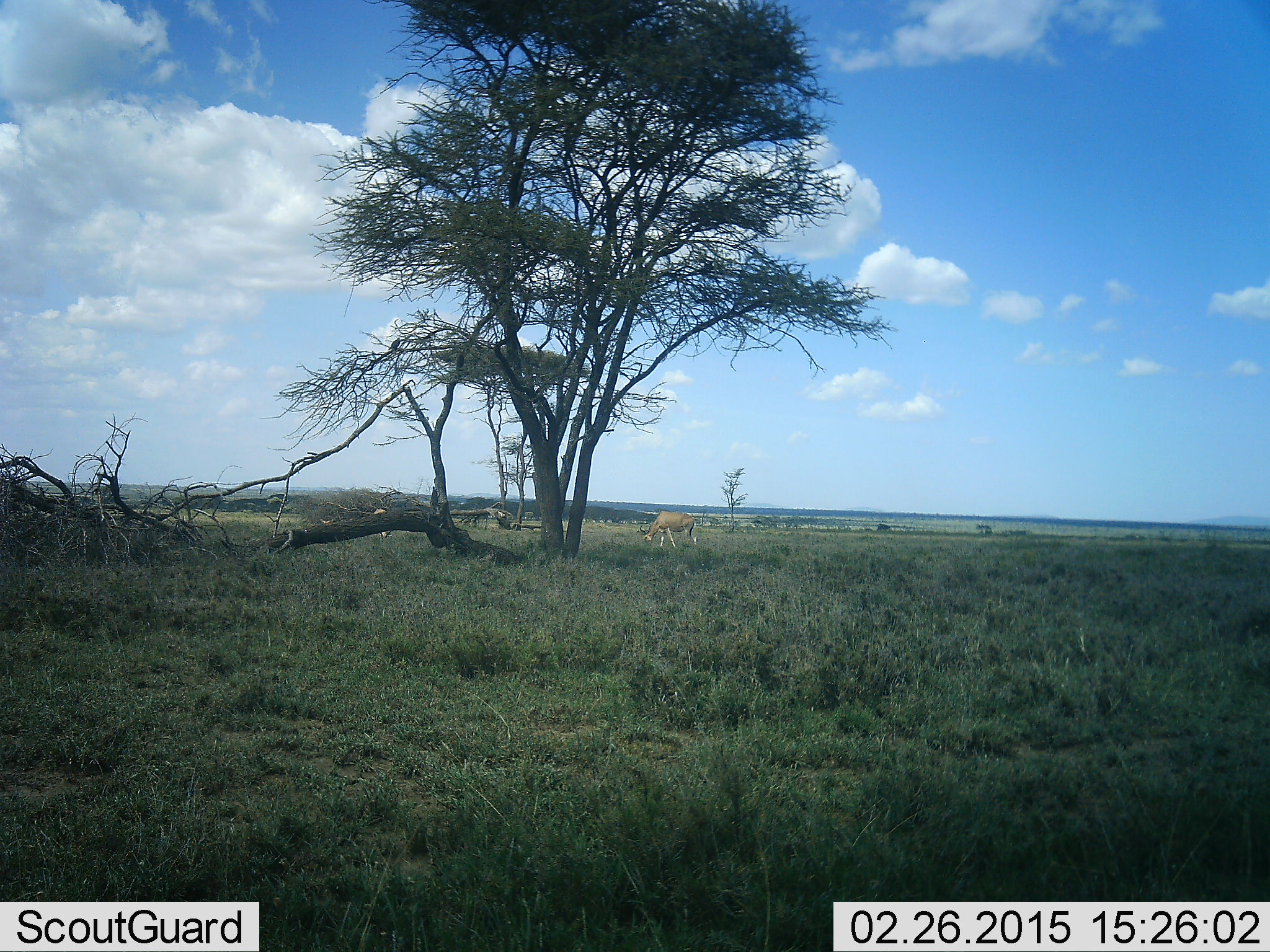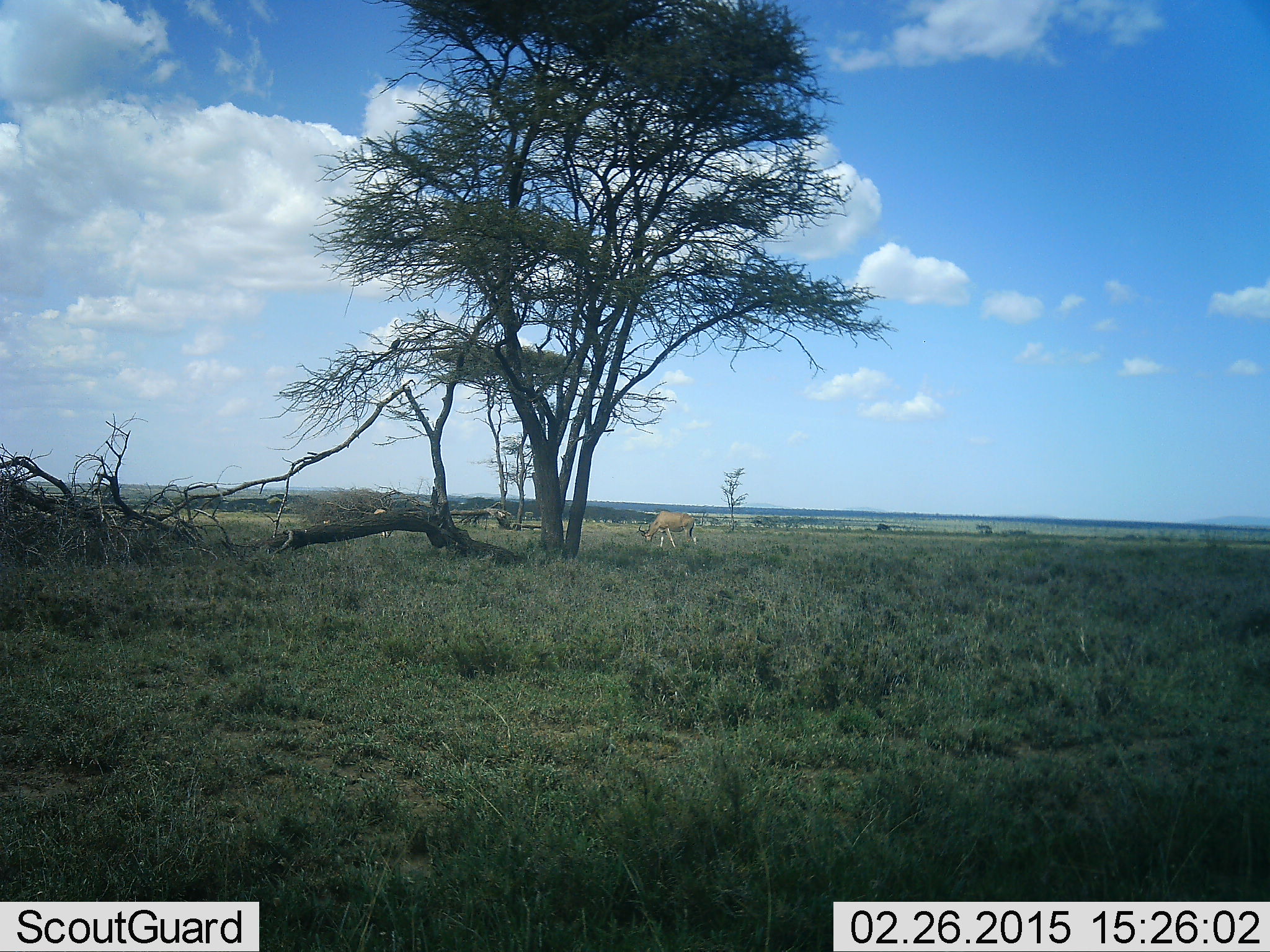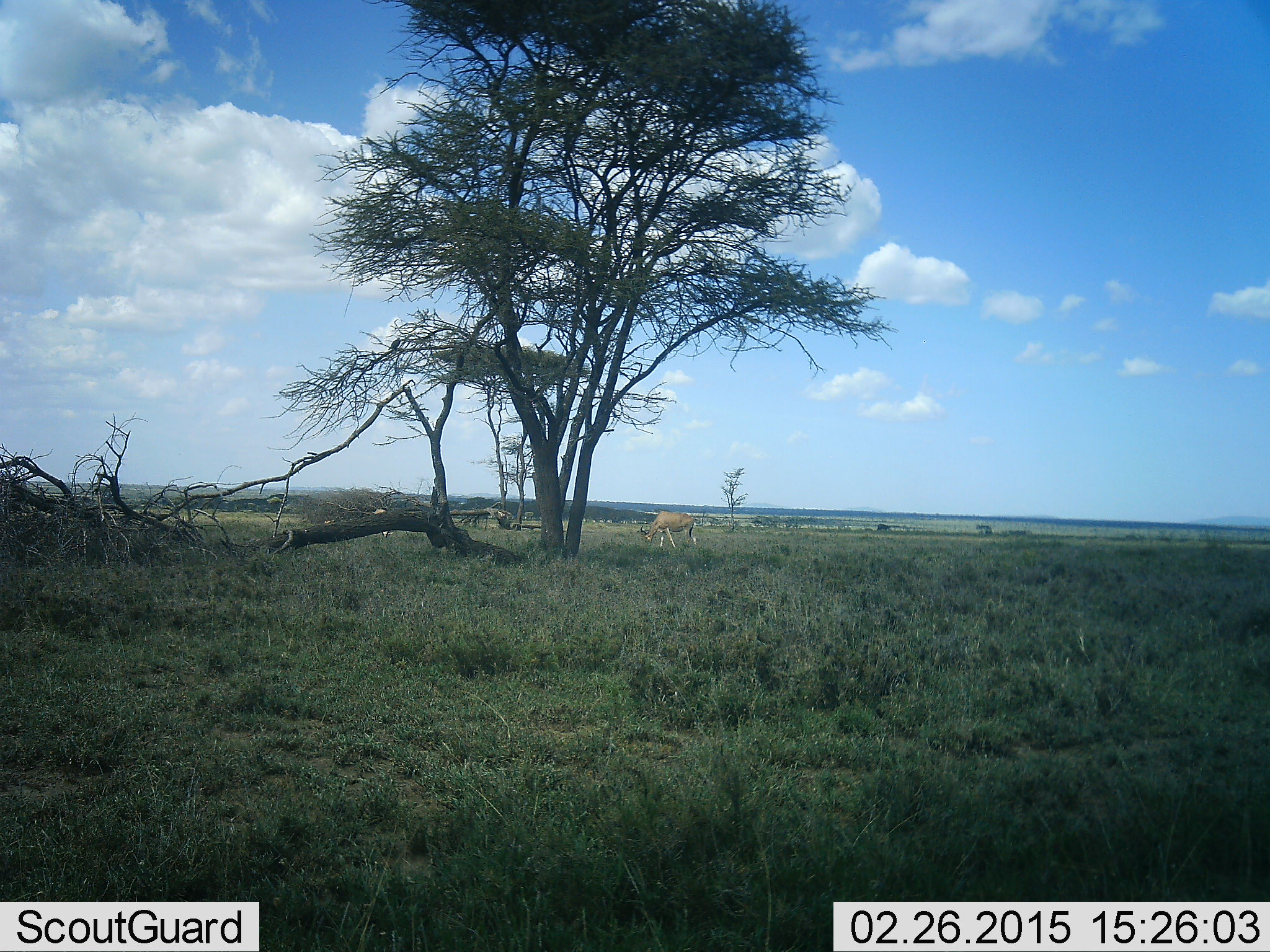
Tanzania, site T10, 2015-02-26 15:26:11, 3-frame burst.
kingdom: Animalia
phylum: Chordata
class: Mammalia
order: Artiodactyla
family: Bovidae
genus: Alcelaphus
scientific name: Alcelaphus buselaphus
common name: hartebeest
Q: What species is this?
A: Hartebeest (Alcelaphus buselaphus).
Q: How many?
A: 2.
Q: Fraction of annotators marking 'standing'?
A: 30%.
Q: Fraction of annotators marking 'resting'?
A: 0%.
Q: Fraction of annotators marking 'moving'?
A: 0%.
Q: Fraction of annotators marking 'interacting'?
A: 0%.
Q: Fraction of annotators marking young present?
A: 0%.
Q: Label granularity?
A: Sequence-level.